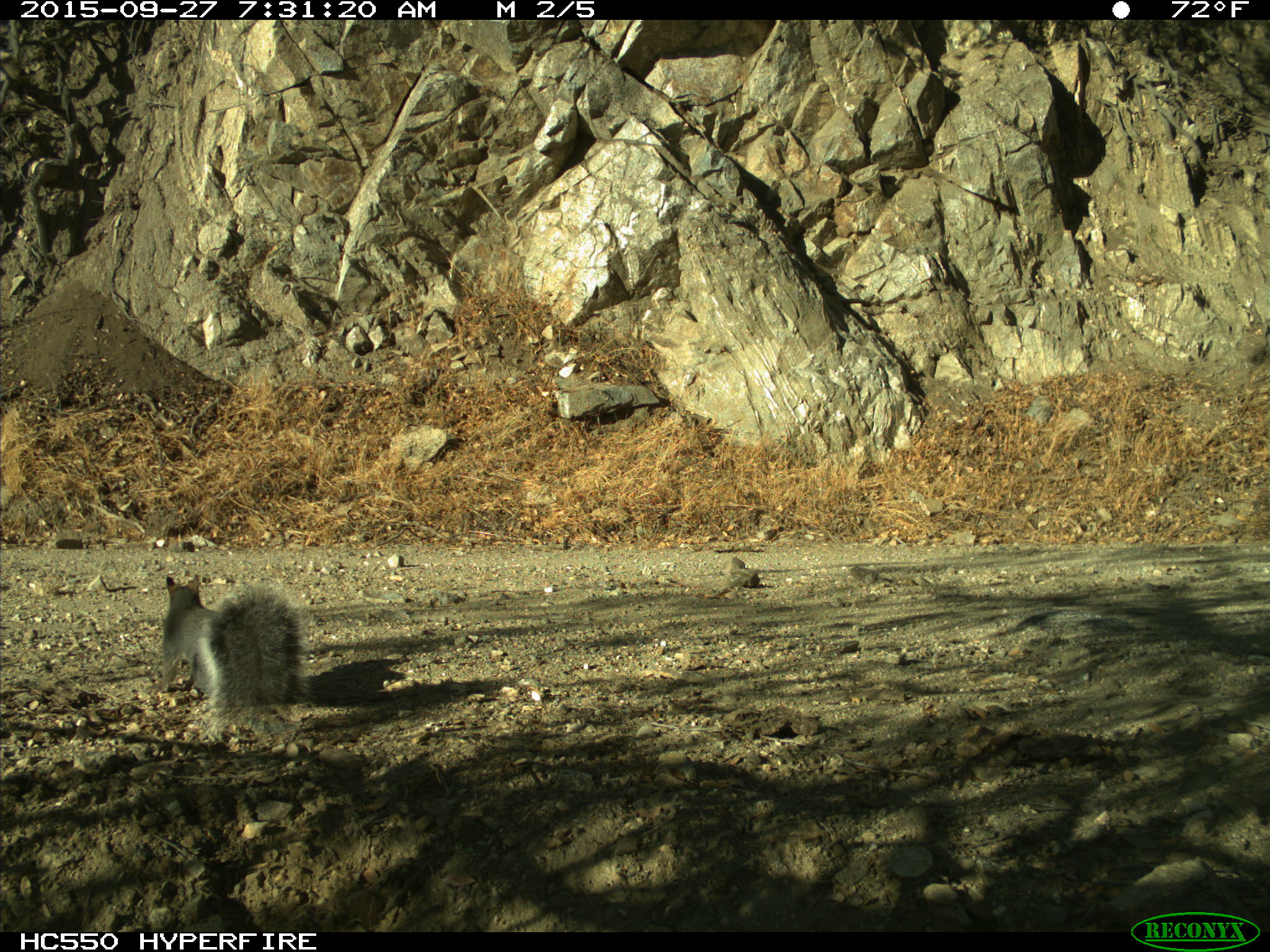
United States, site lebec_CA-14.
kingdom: Animalia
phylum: Chordata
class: Mammalia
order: Rodentia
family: Sciuridae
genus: Sciurus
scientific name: Sciurus carolinensis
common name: eastern gray squirrel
Sciurus carolinensis (eastern gray squirrel).